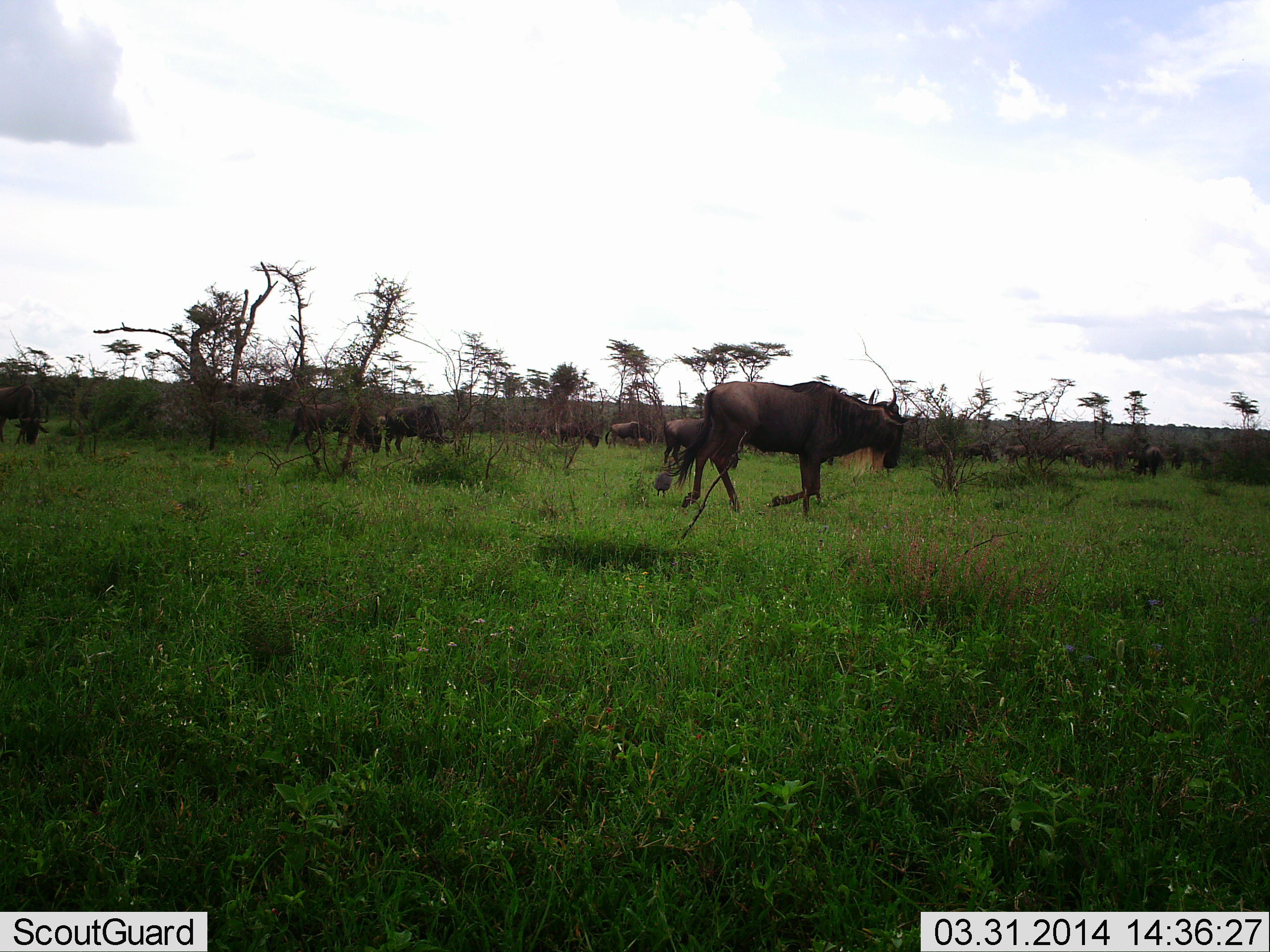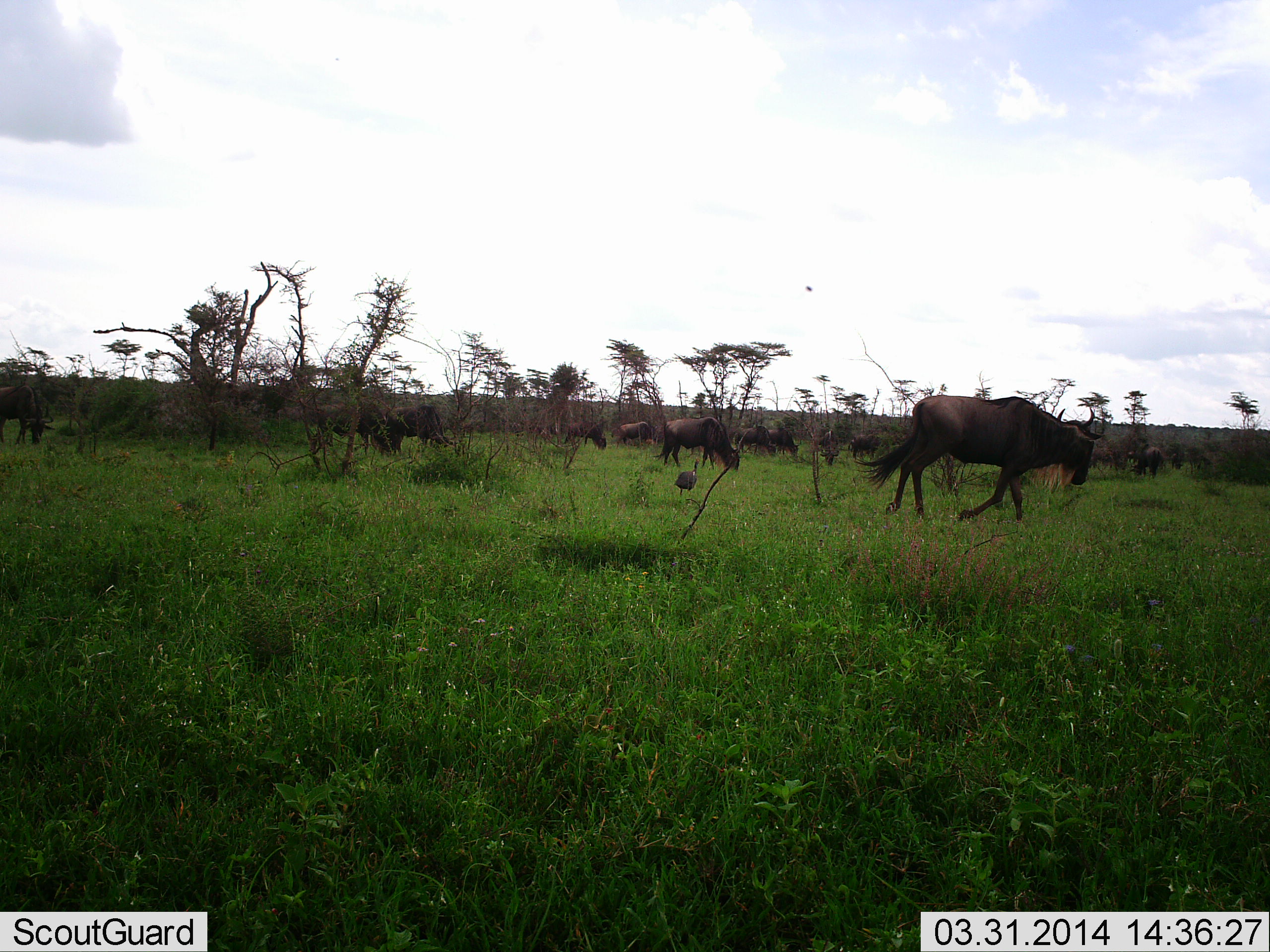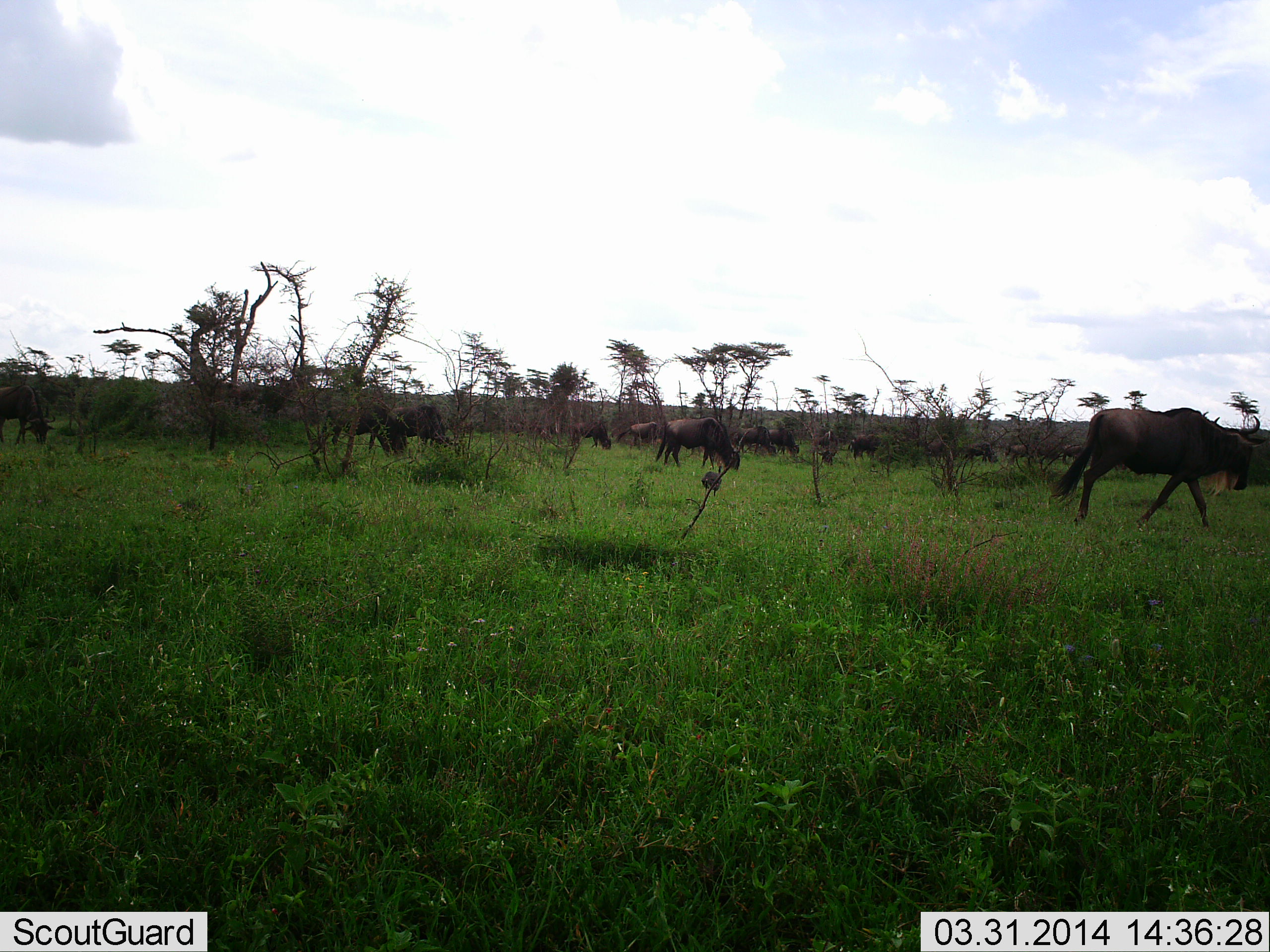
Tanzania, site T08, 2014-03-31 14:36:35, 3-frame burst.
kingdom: Animalia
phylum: Chordata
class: Mammalia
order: Artiodactyla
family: Bovidae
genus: Connochaetes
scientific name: Connochaetes taurinus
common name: blue wildebeest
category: wildebeest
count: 11-50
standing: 62%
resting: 0%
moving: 85%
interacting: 0%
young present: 0%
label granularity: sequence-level